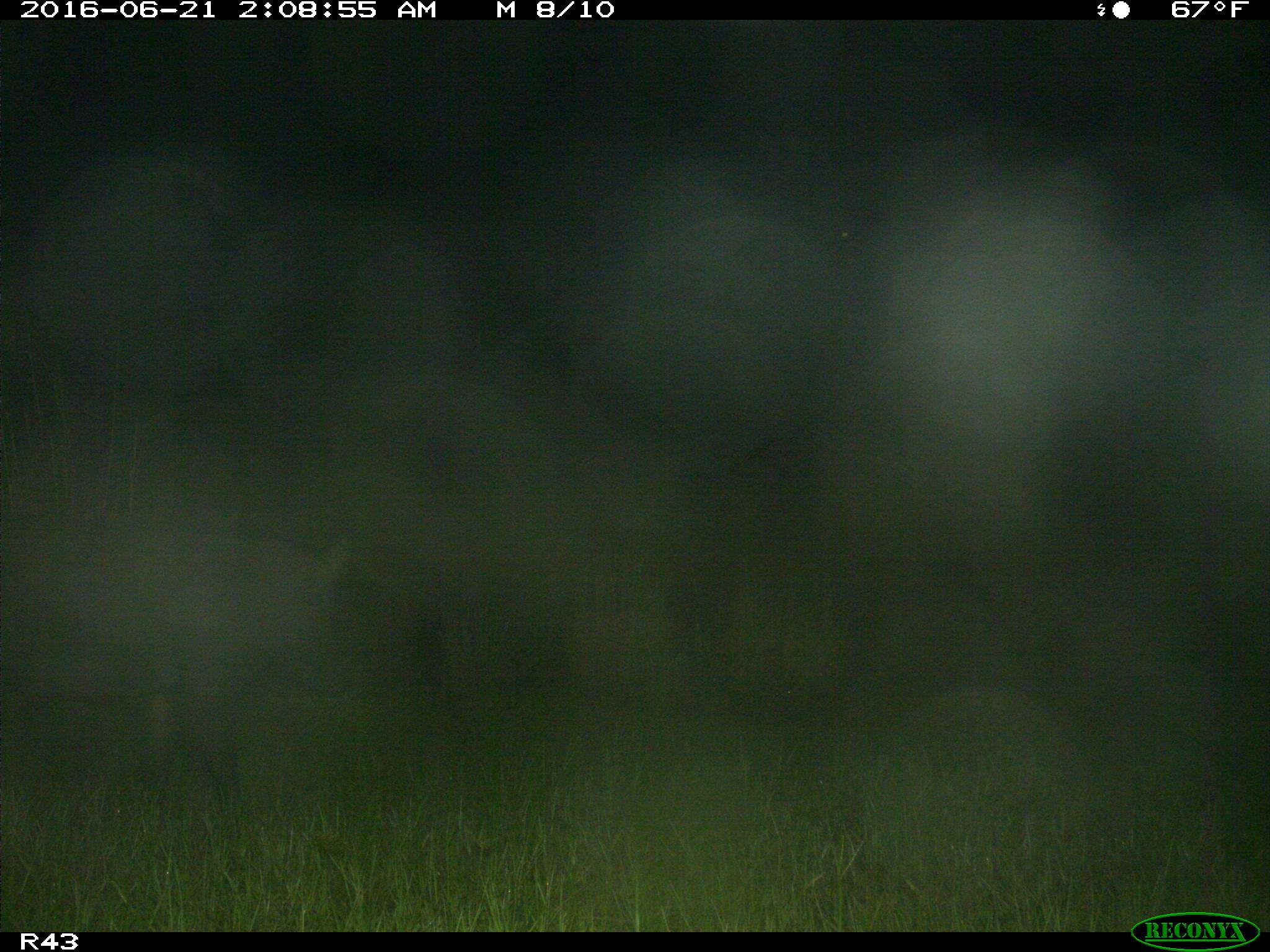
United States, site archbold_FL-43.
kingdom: Animalia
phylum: Chordata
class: Mammalia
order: Artiodactyla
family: Suidae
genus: Sus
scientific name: Sus scrofa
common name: wild boar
Sus scrofa (wild boar).